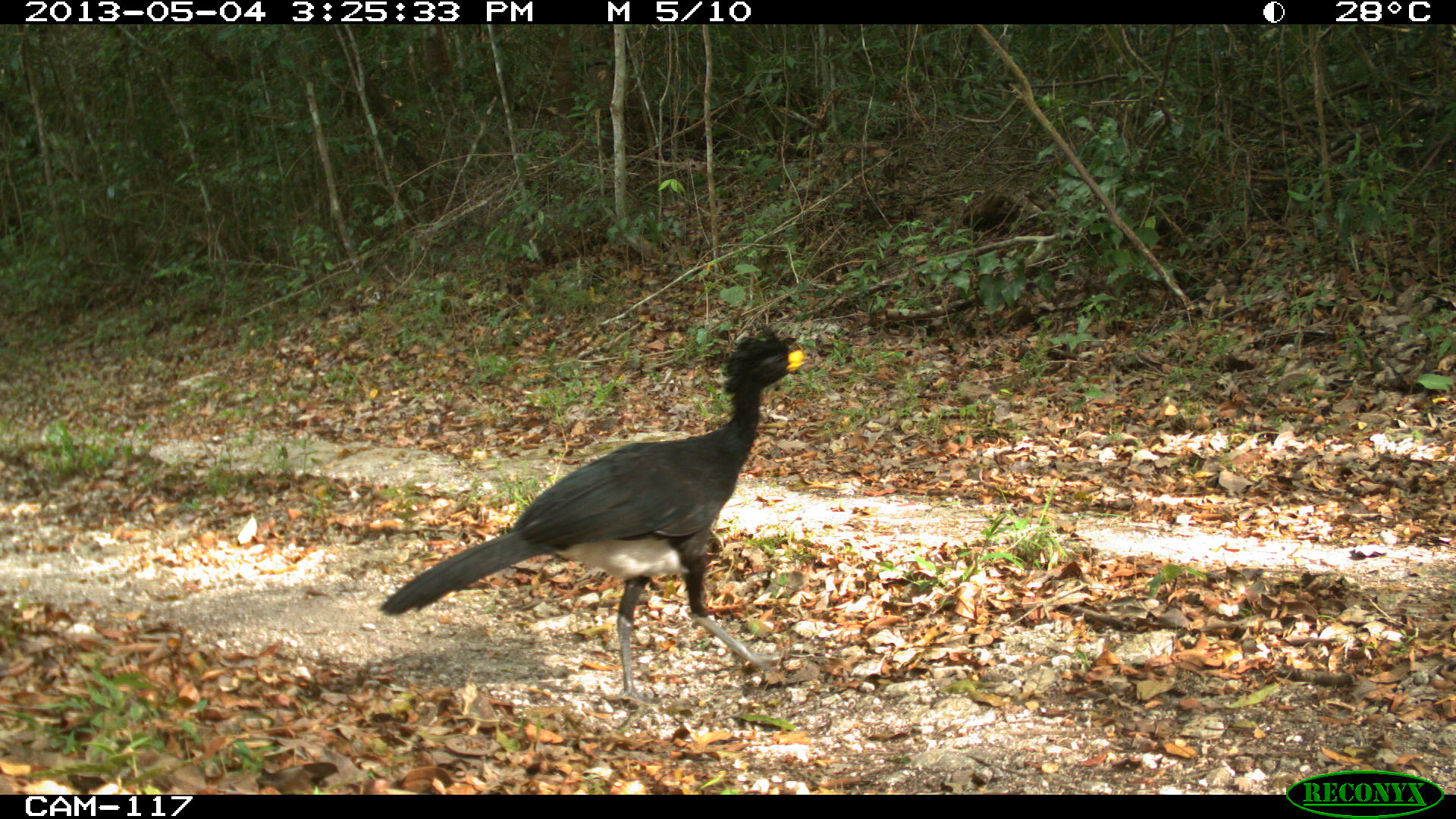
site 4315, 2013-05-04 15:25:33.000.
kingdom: Animalia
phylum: Chordata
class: Aves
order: Galliformes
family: Cracidae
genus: Crax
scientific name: Crax rubra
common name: great curassow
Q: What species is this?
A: Crax rubra (great curassow).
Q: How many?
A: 1.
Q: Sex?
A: Male.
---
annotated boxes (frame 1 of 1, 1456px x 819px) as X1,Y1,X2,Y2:
crax rubra: 376,328,805,704